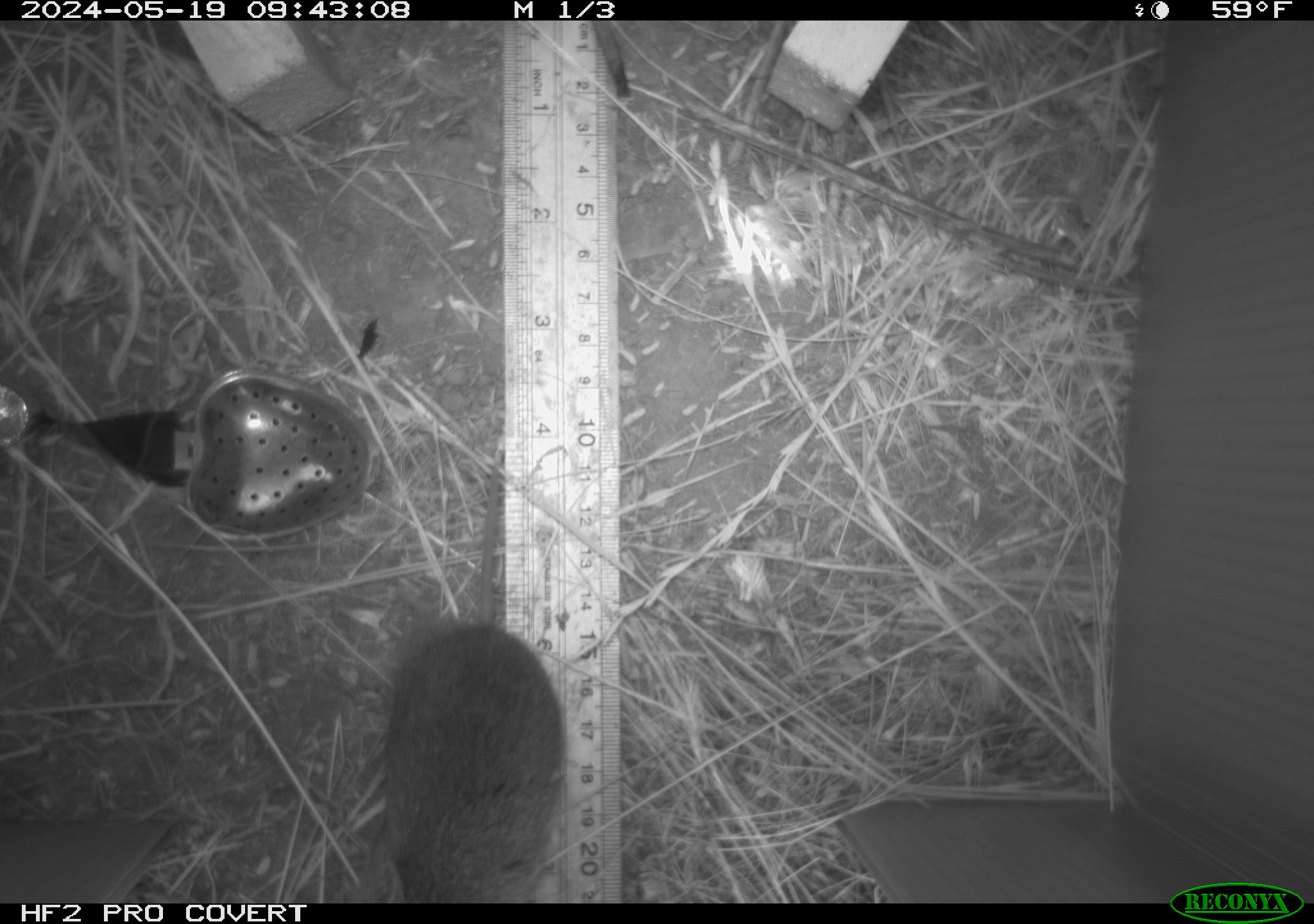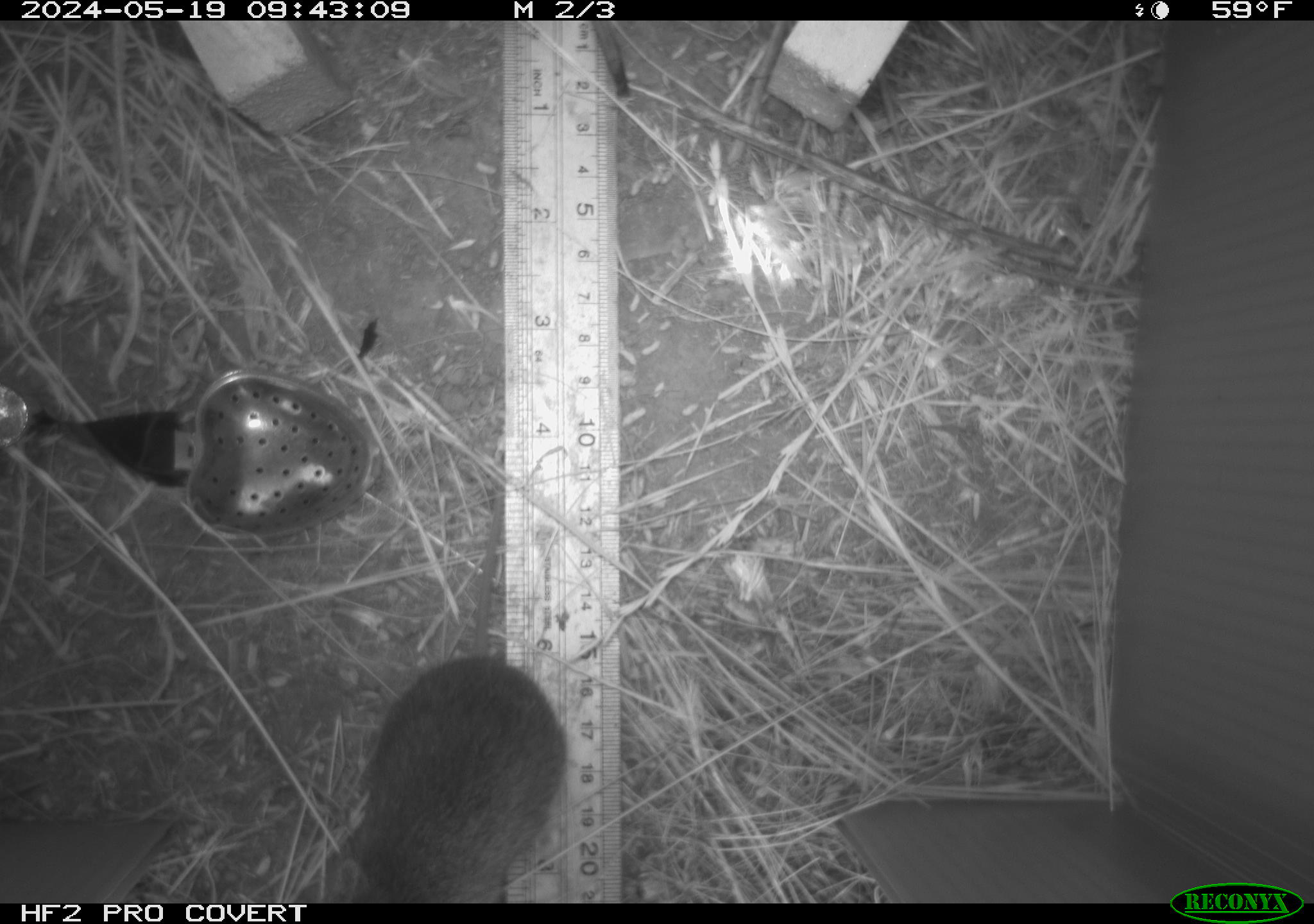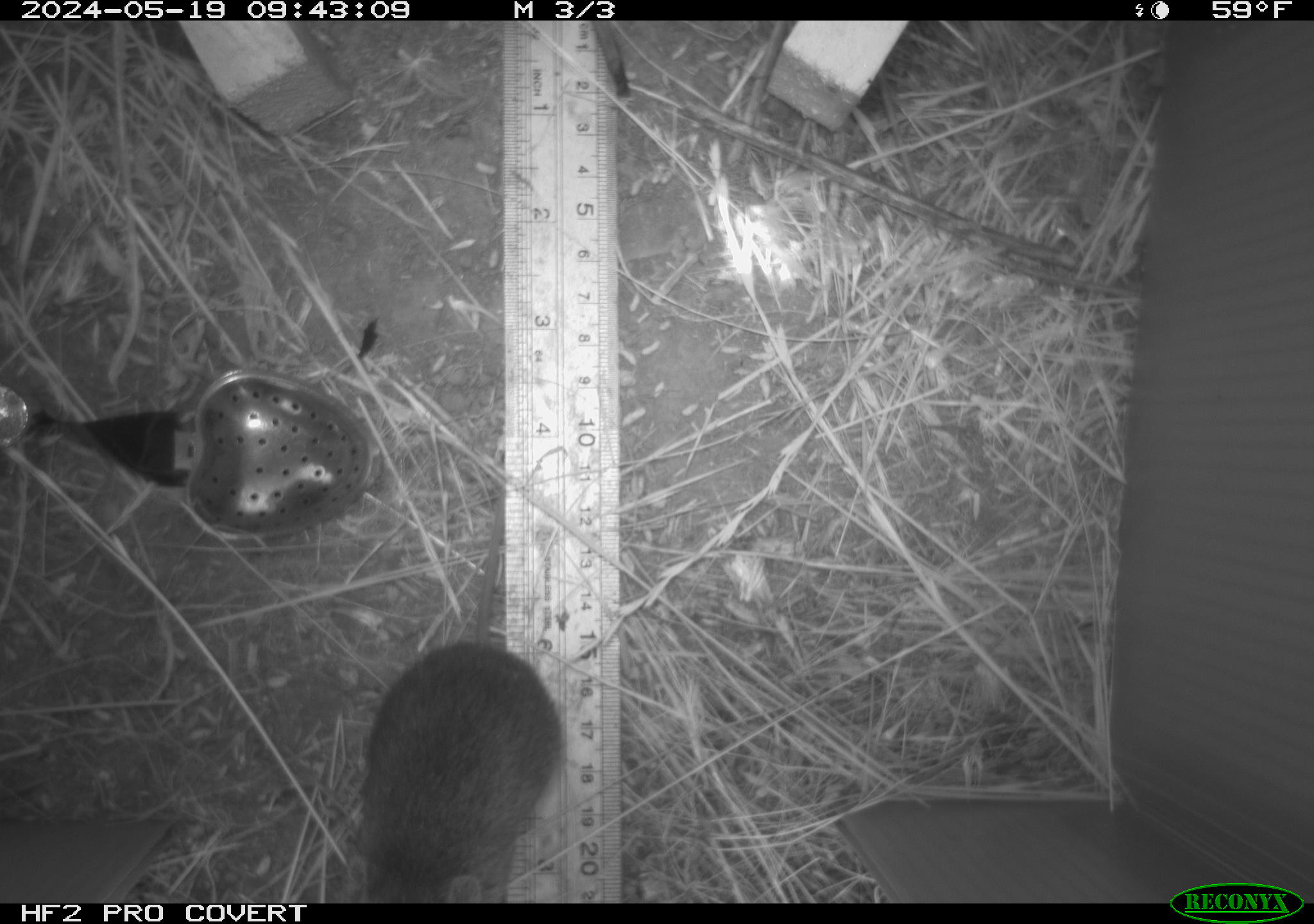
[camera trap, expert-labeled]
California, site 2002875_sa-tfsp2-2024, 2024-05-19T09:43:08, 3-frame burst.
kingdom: Animalia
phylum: Chordata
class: Mammalia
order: Rodentia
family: Cricetidae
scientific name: Arvicolinae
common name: voles, lemmings, and muskrats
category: arvicolinae subfamily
Arvicolinae subfamily (voles, lemmings, and muskrats) (Arvicolinae).